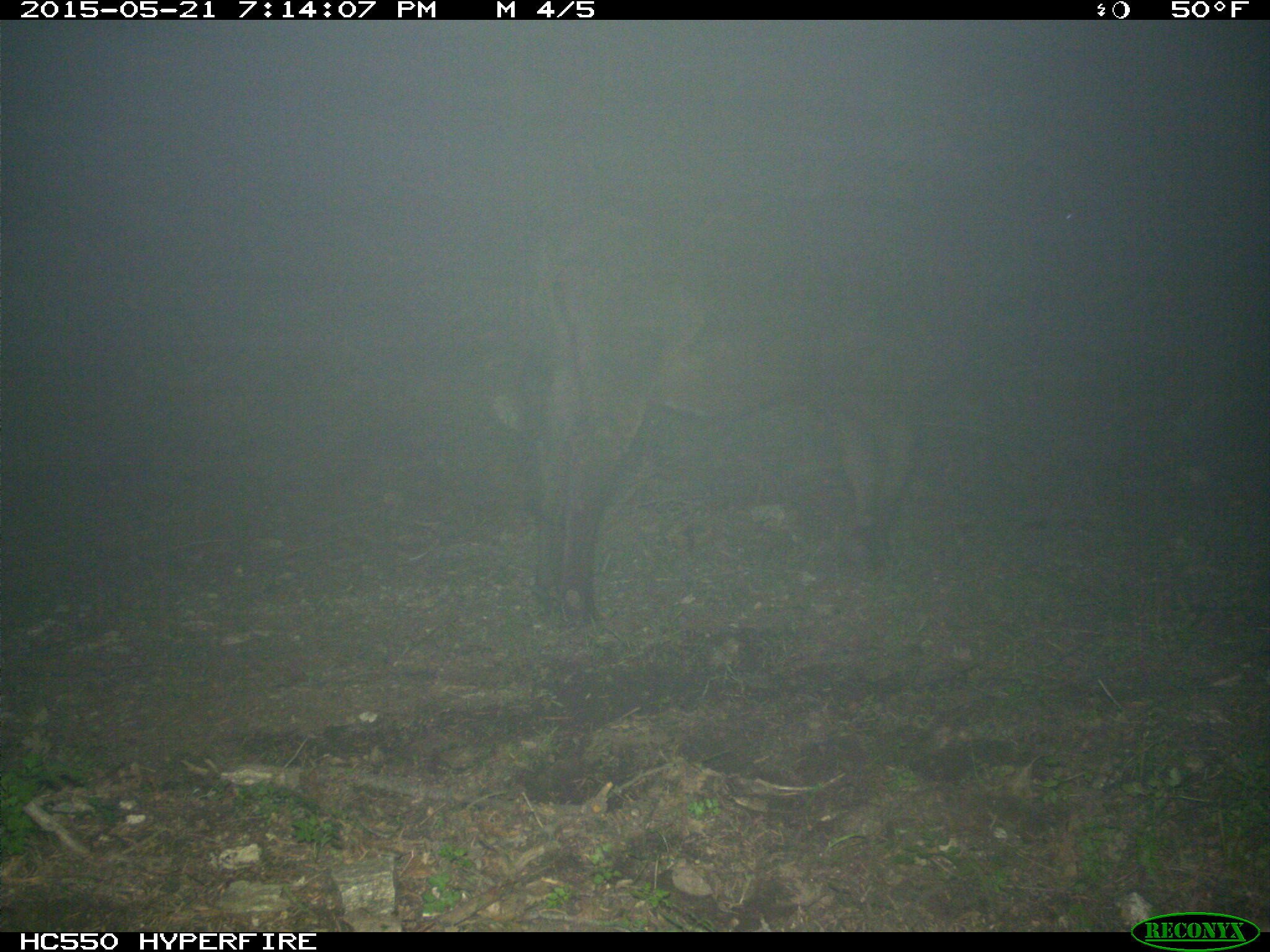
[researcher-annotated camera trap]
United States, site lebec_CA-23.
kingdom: Animalia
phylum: Chordata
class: Mammalia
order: Artiodactyla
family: Bovidae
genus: Bos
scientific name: Bos taurus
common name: domestic cow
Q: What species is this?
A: Bos taurus (domestic cow).